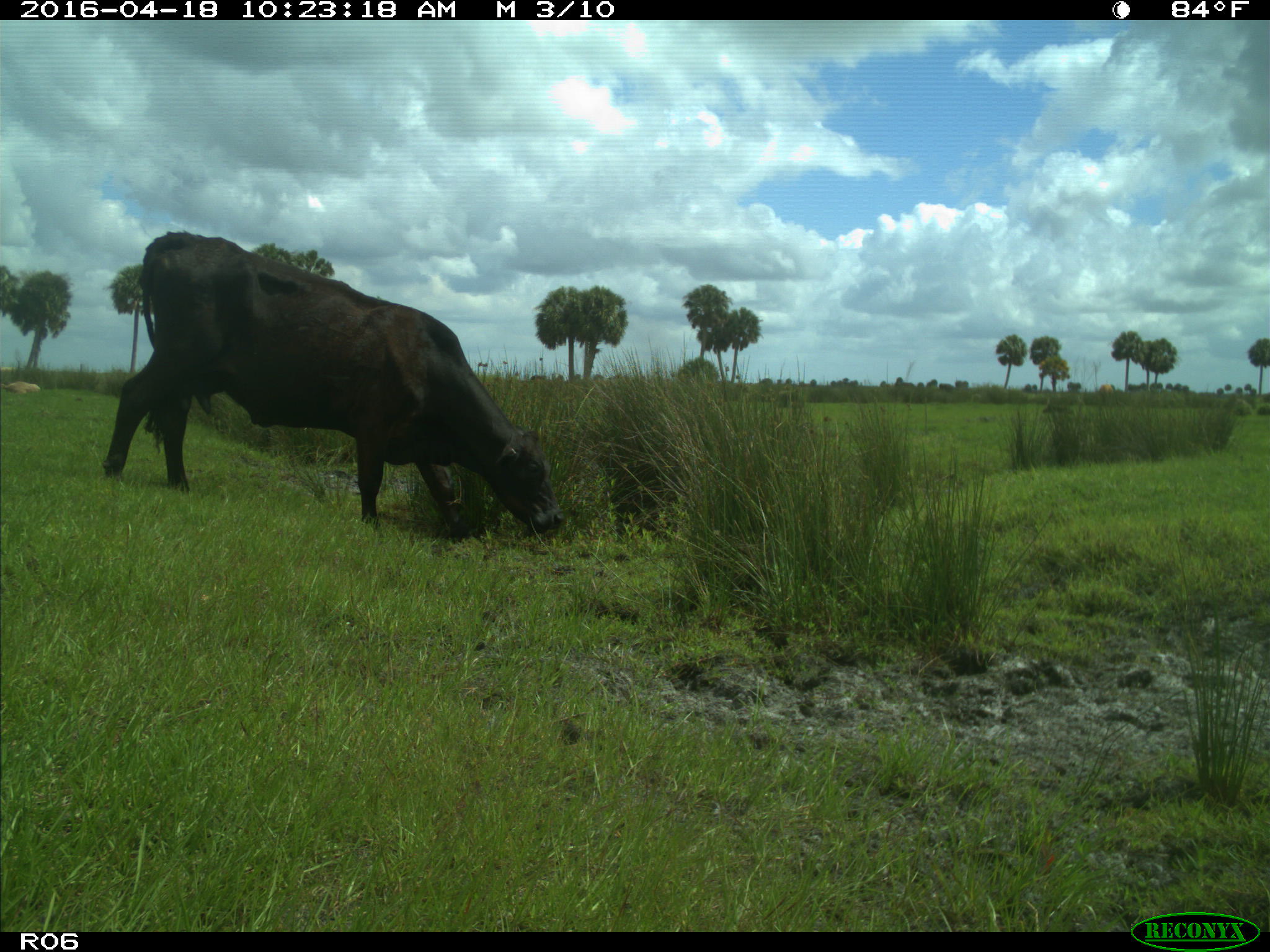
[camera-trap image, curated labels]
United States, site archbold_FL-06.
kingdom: Animalia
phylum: Chordata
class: Mammalia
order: Artiodactyla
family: Bovidae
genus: Bos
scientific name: Bos taurus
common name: domestic cow